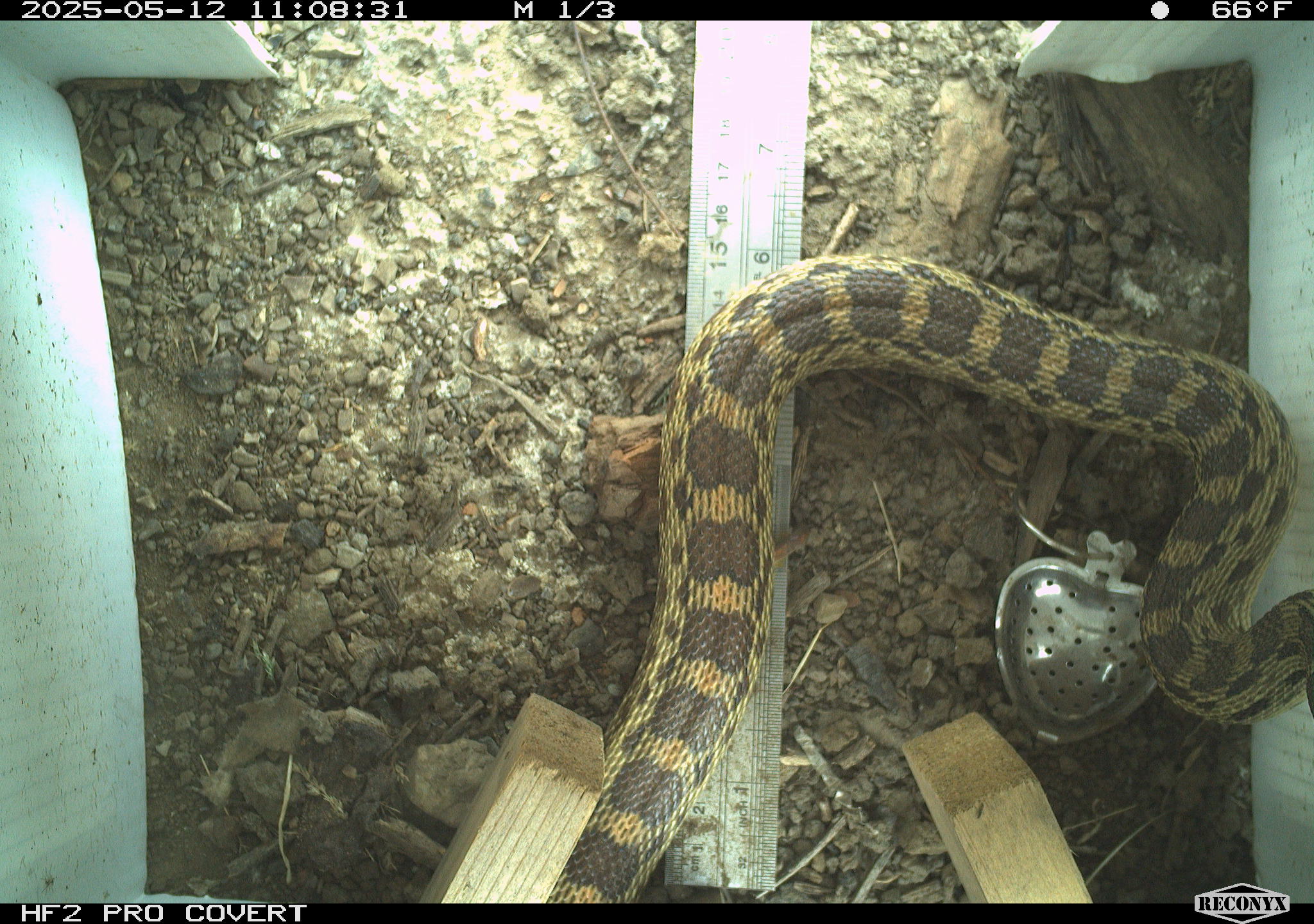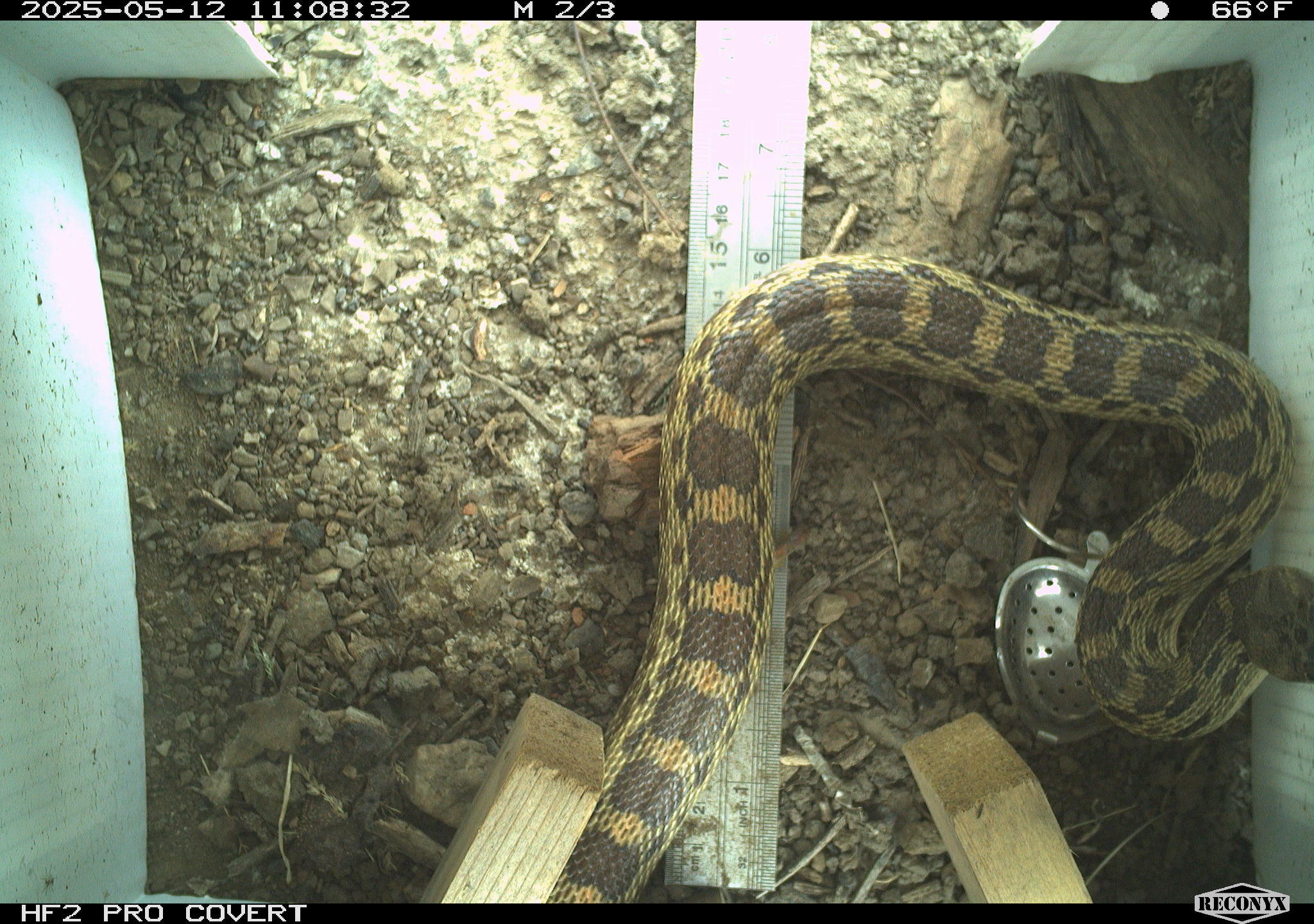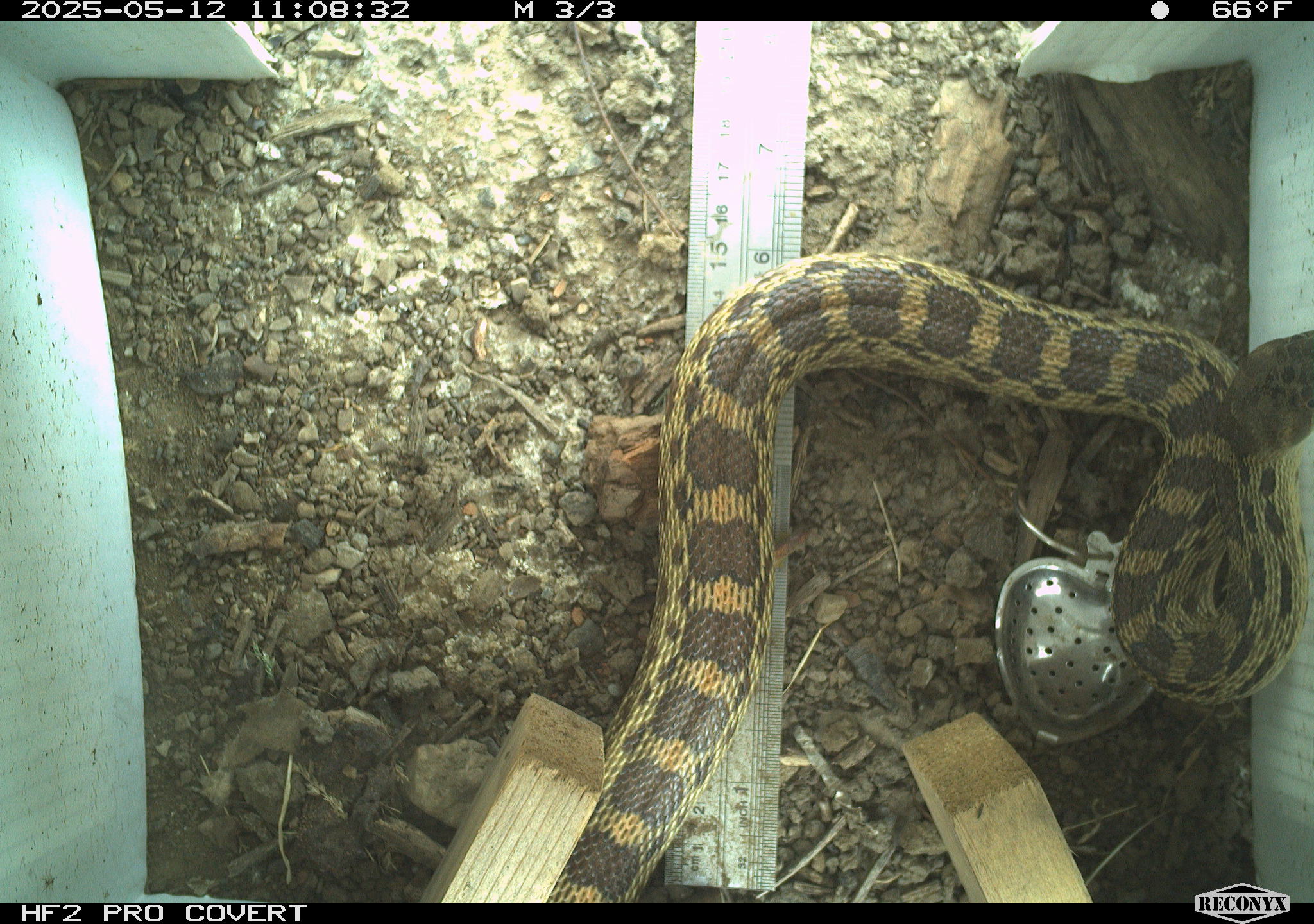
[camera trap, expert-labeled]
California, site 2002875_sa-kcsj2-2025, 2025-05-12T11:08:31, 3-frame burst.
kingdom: Animalia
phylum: Chordata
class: Reptilia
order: Squamata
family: Colubridae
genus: Pituophis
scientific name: Pituophis catenifer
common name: gophersnake